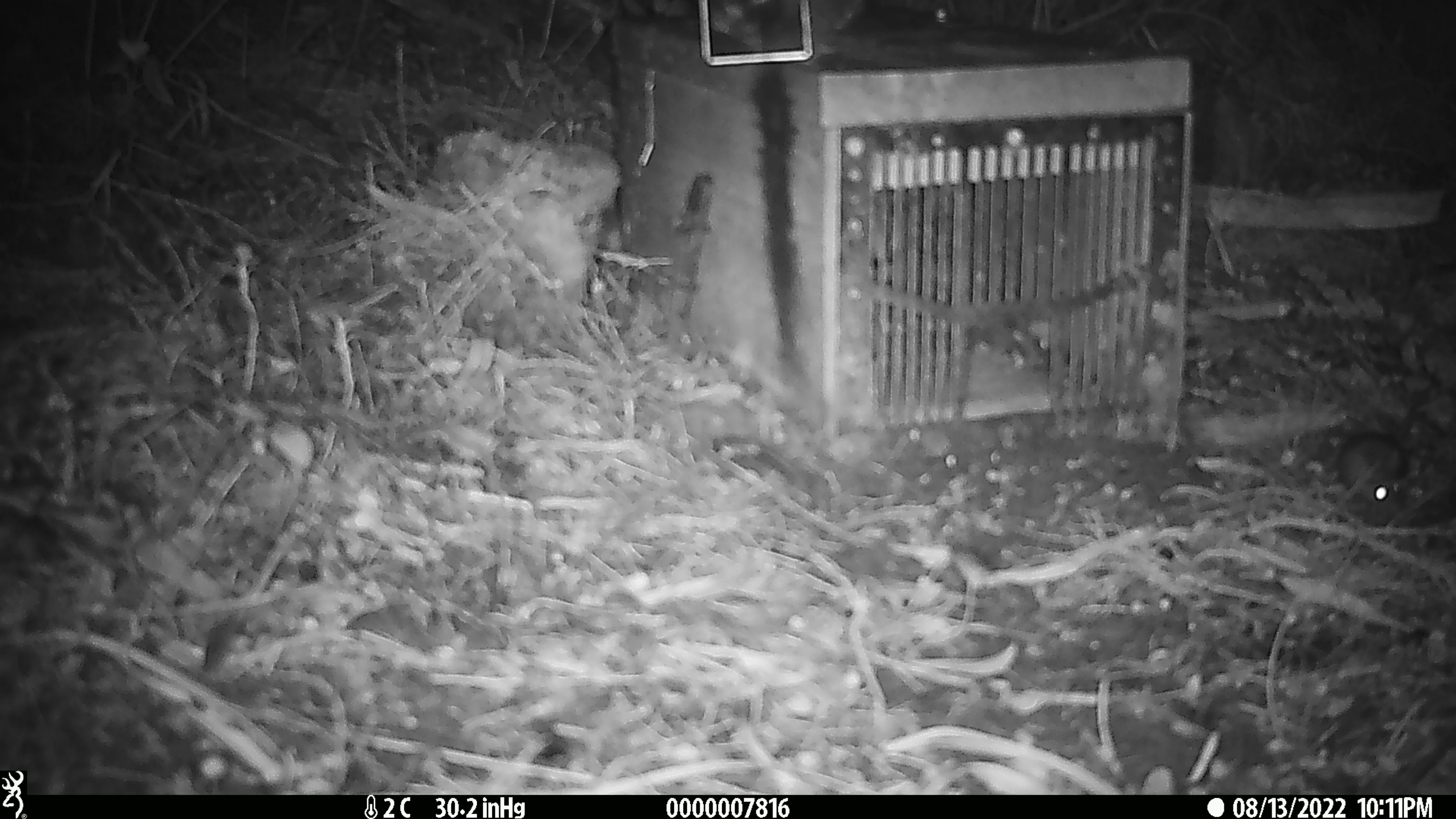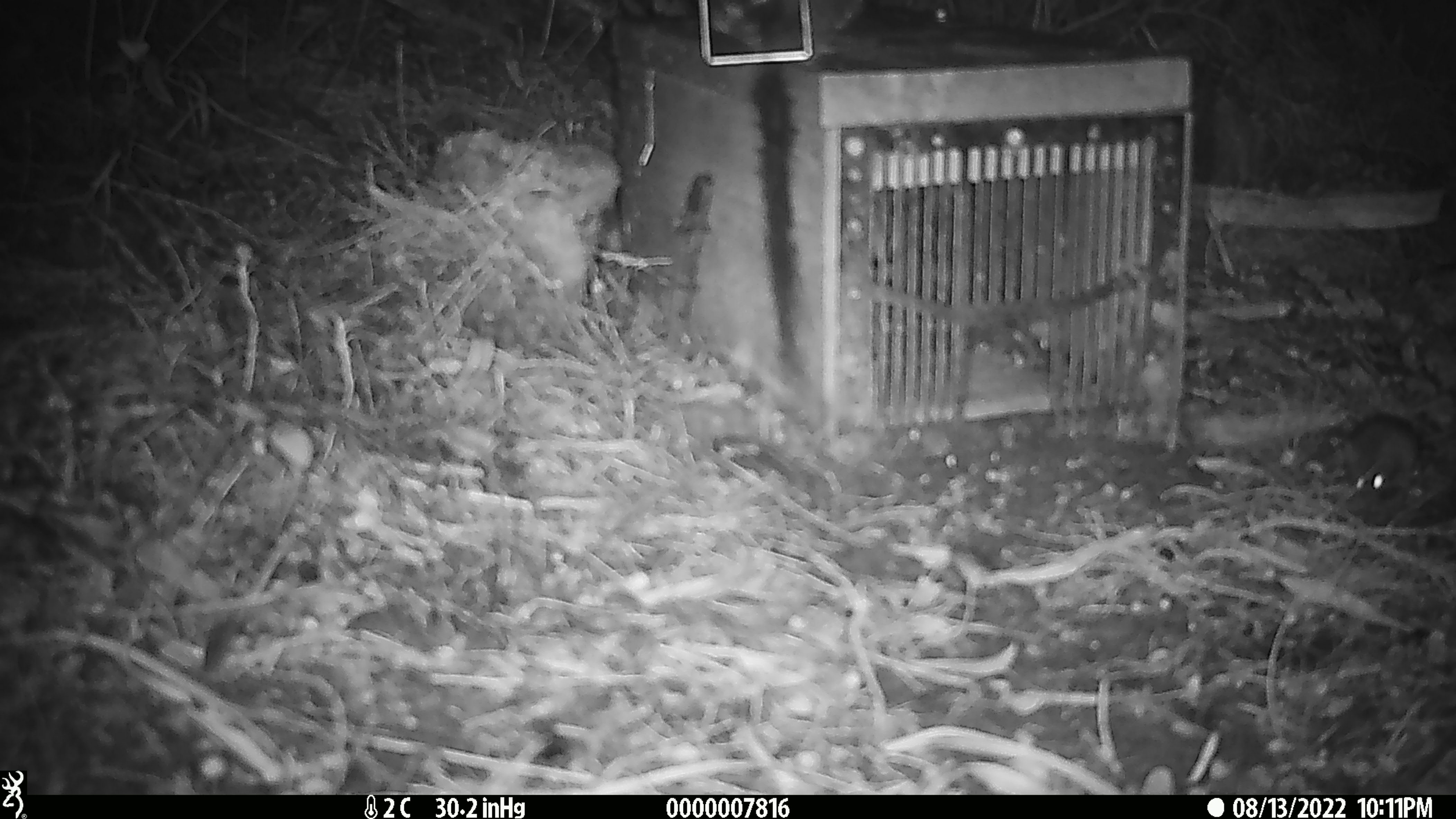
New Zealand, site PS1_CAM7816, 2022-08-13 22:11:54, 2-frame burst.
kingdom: Animalia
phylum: Chordata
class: Mammalia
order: Rodentia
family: Muridae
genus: Mus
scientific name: Mus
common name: mouse